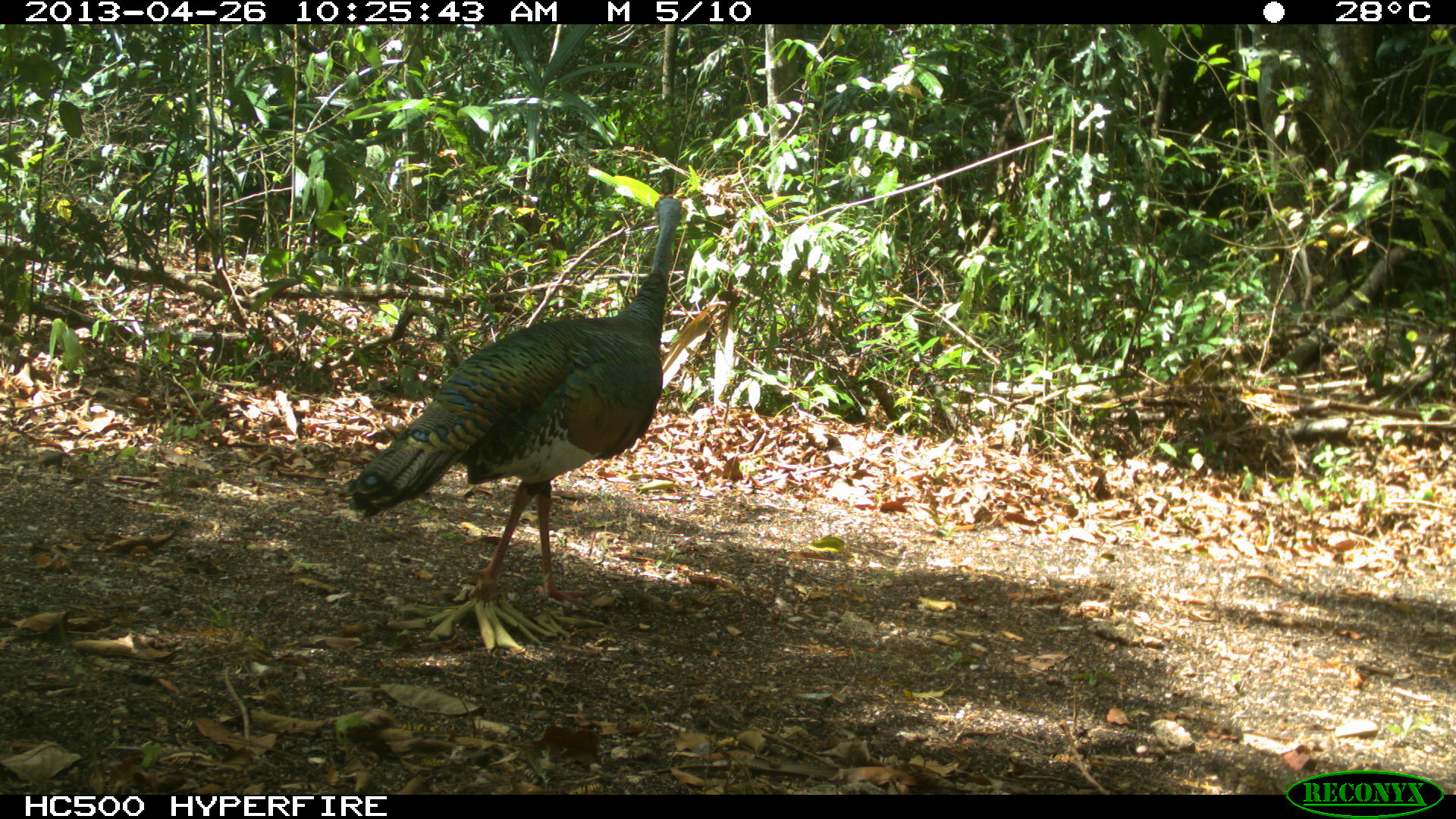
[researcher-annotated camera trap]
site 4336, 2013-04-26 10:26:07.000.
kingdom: Animalia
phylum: Chordata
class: Aves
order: Galliformes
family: Phasianidae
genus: Meleagris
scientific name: Meleagris ocellata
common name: ocellated turkey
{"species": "Meleagris ocellata (ocellated turkey)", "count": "1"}